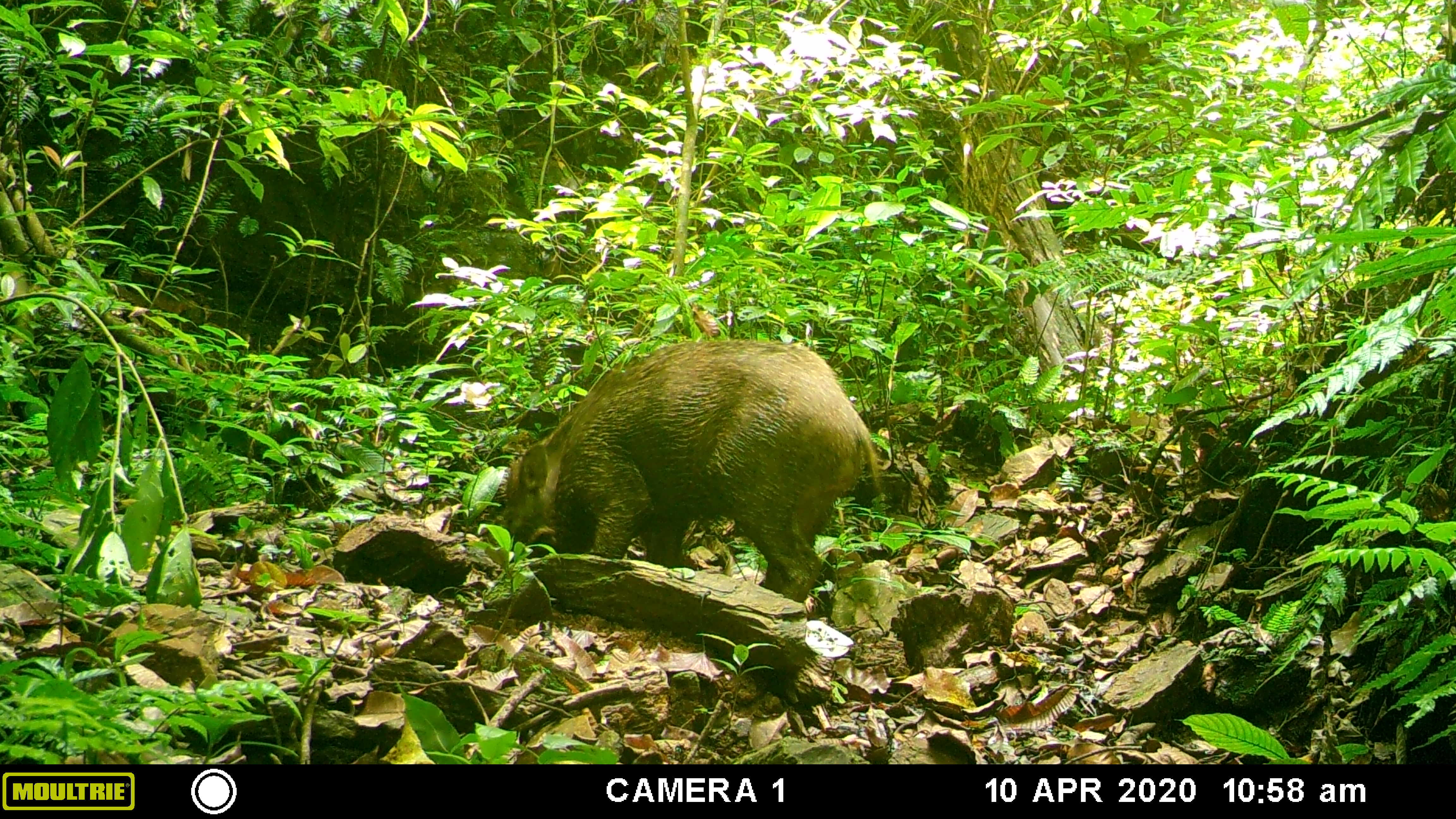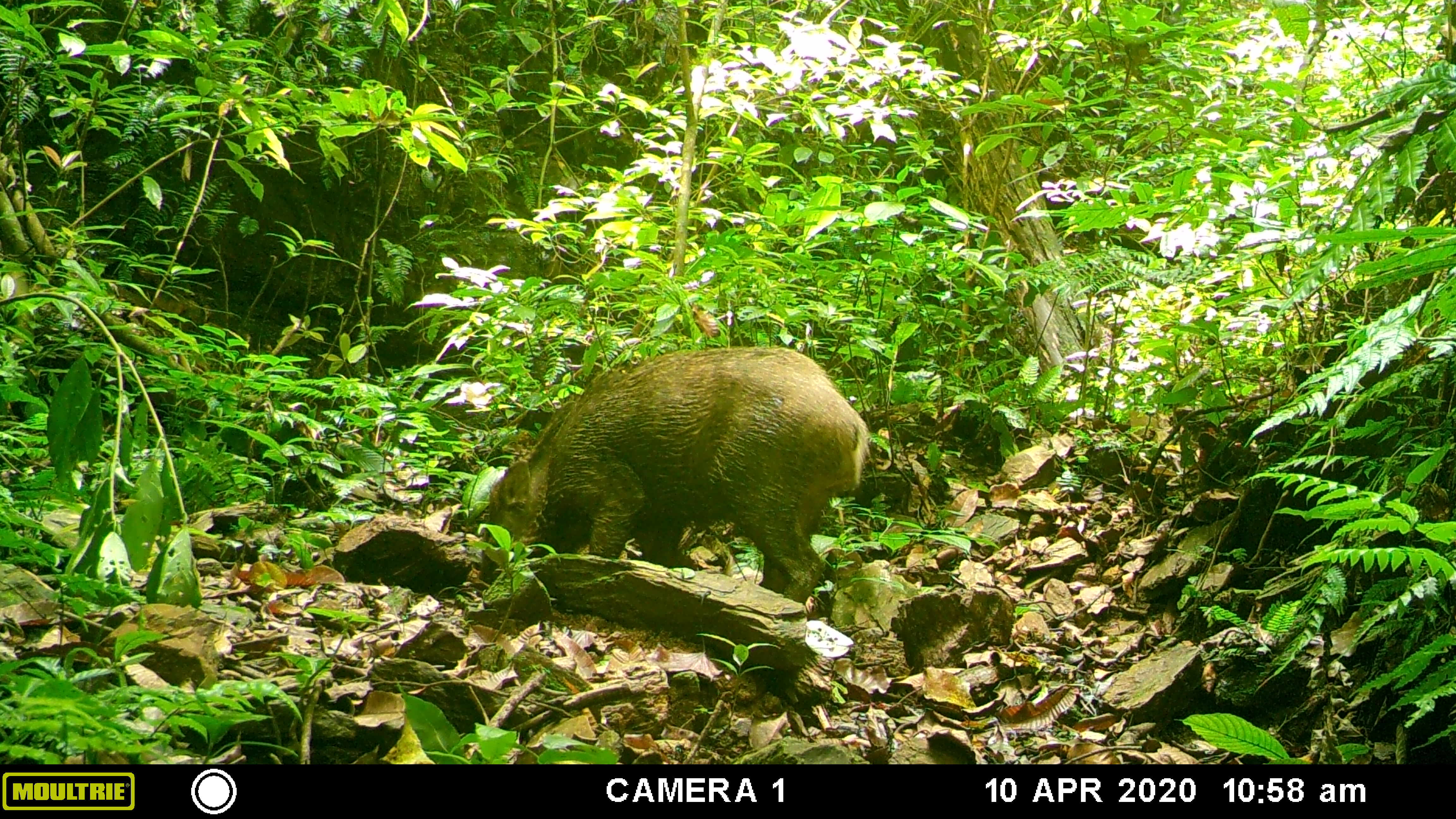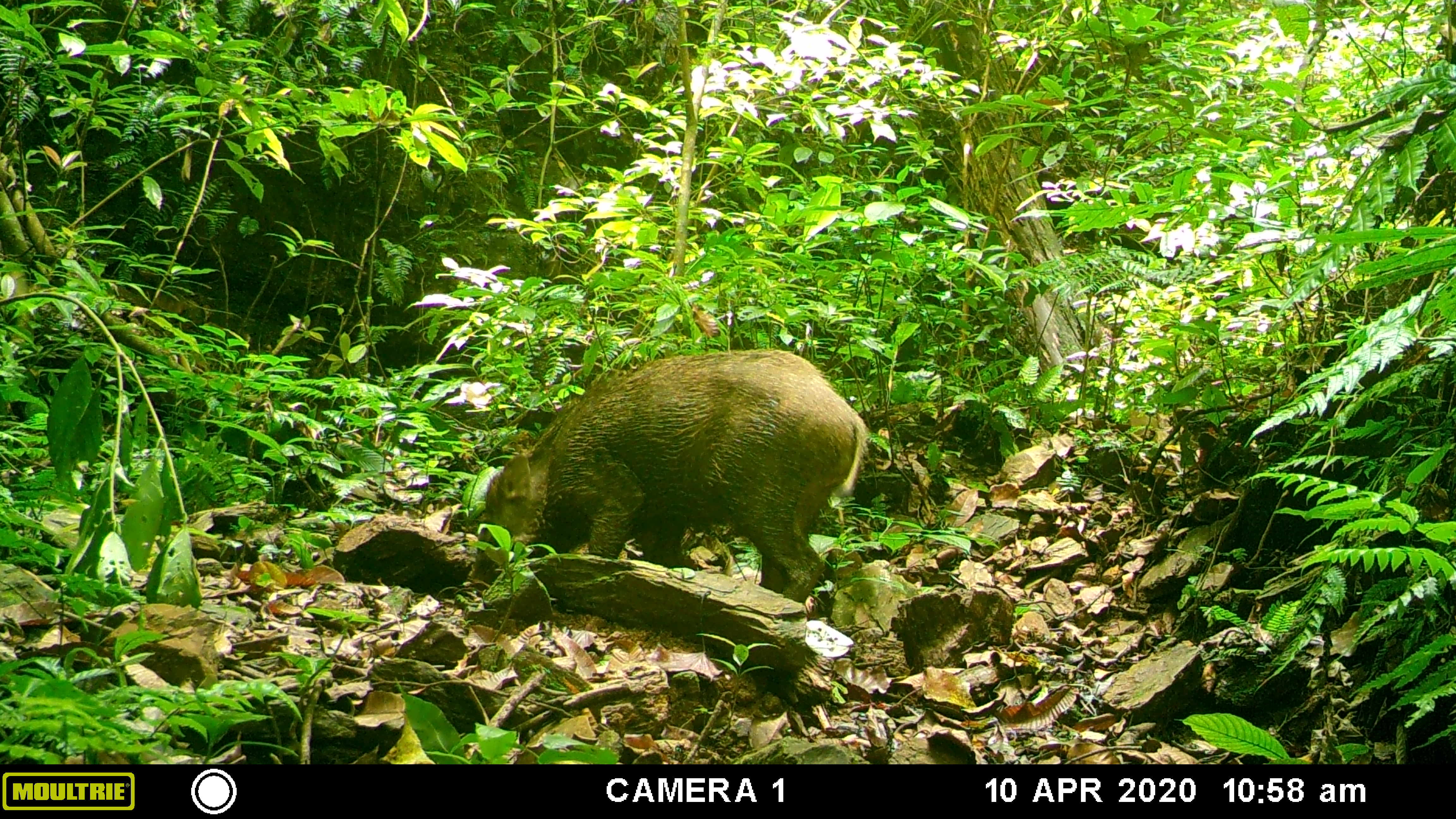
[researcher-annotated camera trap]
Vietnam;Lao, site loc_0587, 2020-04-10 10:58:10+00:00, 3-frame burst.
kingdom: Animalia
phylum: Chordata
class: Mammalia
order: Artiodactyla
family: Suidae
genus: Sus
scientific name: Sus scrofa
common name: eurasian wild pig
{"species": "eurasian wild pig (Sus scrofa)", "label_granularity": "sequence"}